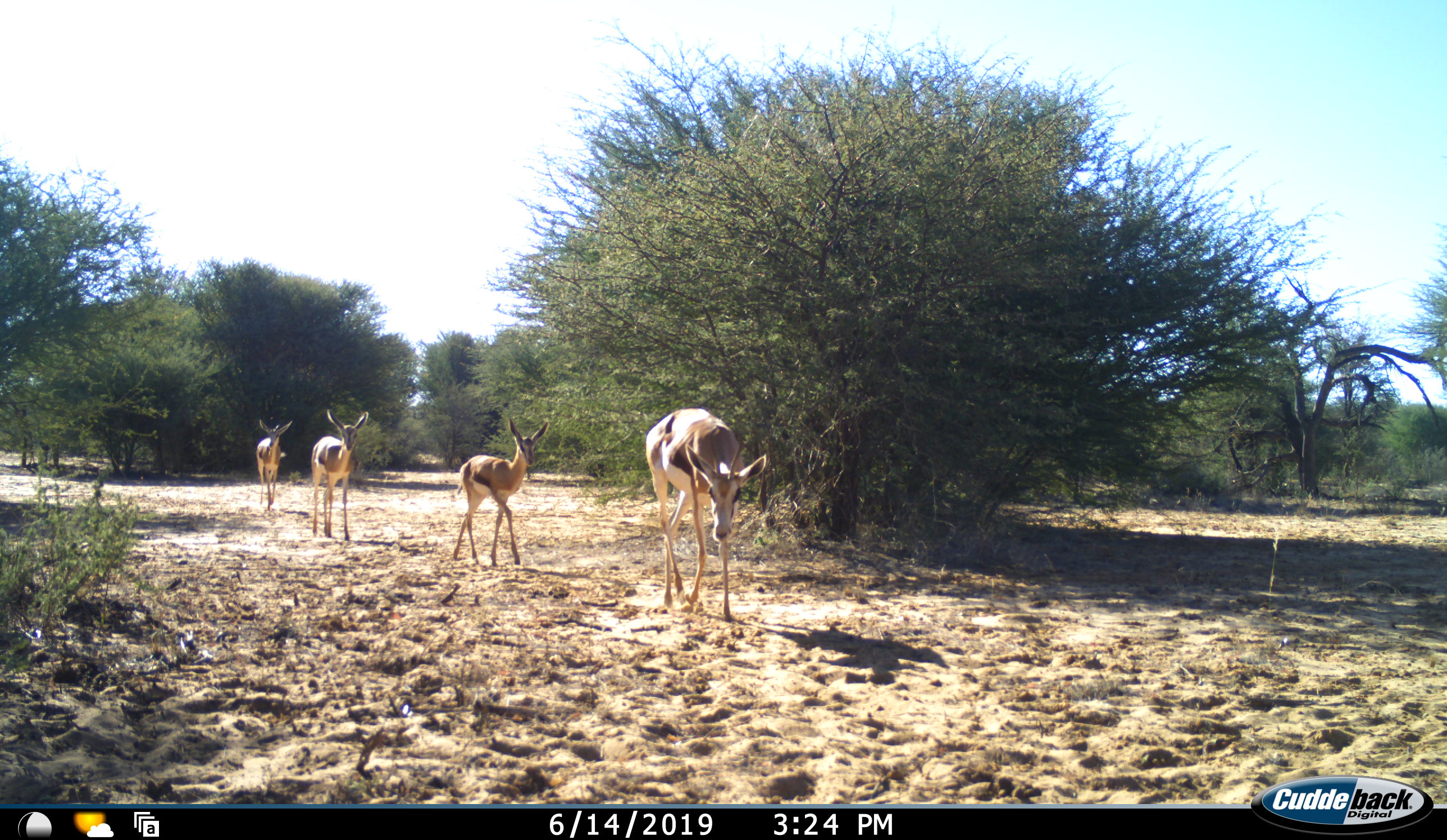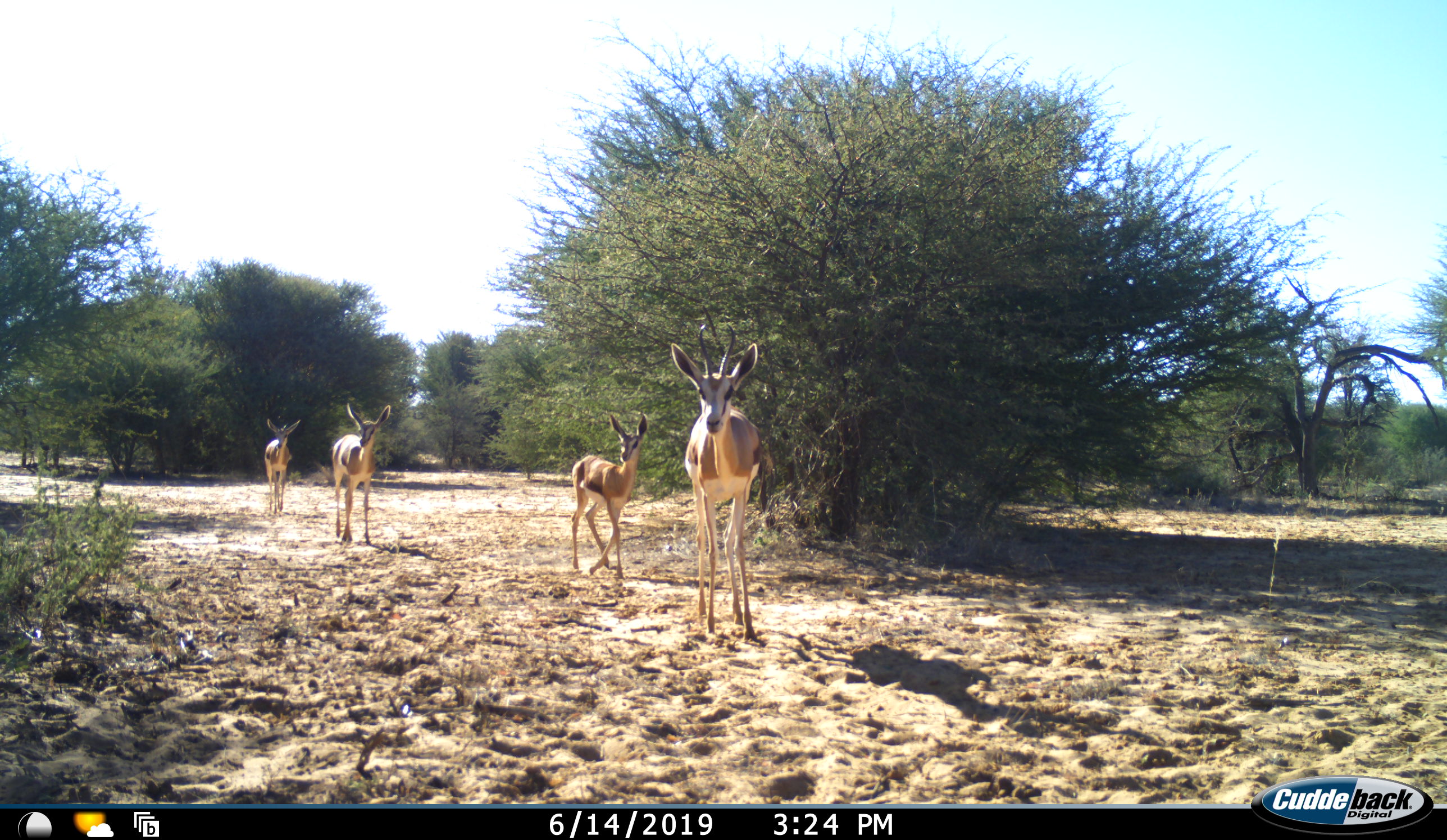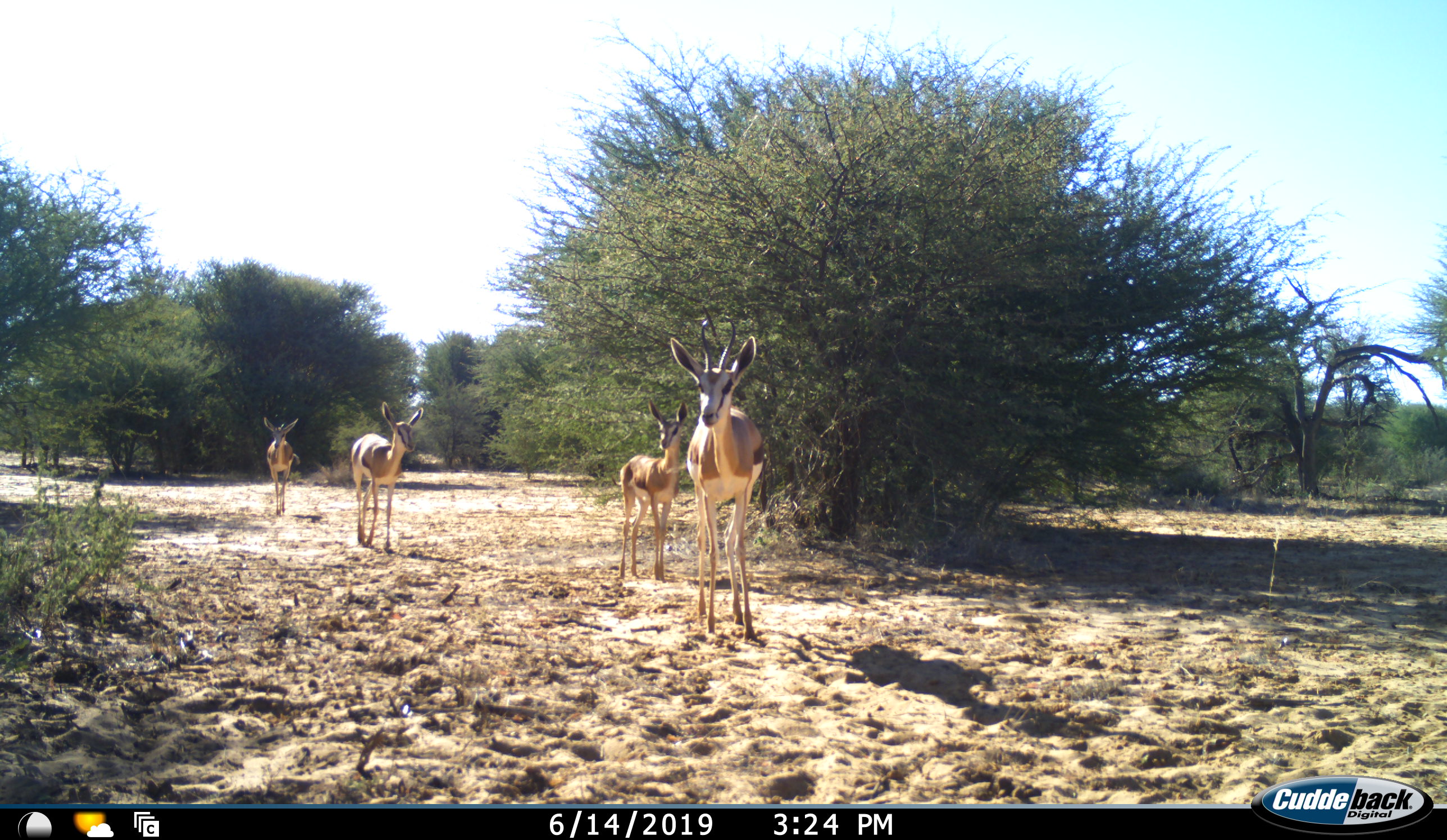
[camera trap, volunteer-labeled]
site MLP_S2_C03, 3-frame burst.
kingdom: Animalia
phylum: Chordata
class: Mammalia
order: Artiodactyla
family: Bovidae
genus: Antidorcas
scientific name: Antidorcas marsupialis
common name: springbok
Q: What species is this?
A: Springbok (Antidorcas marsupialis).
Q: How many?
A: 4.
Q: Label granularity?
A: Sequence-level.